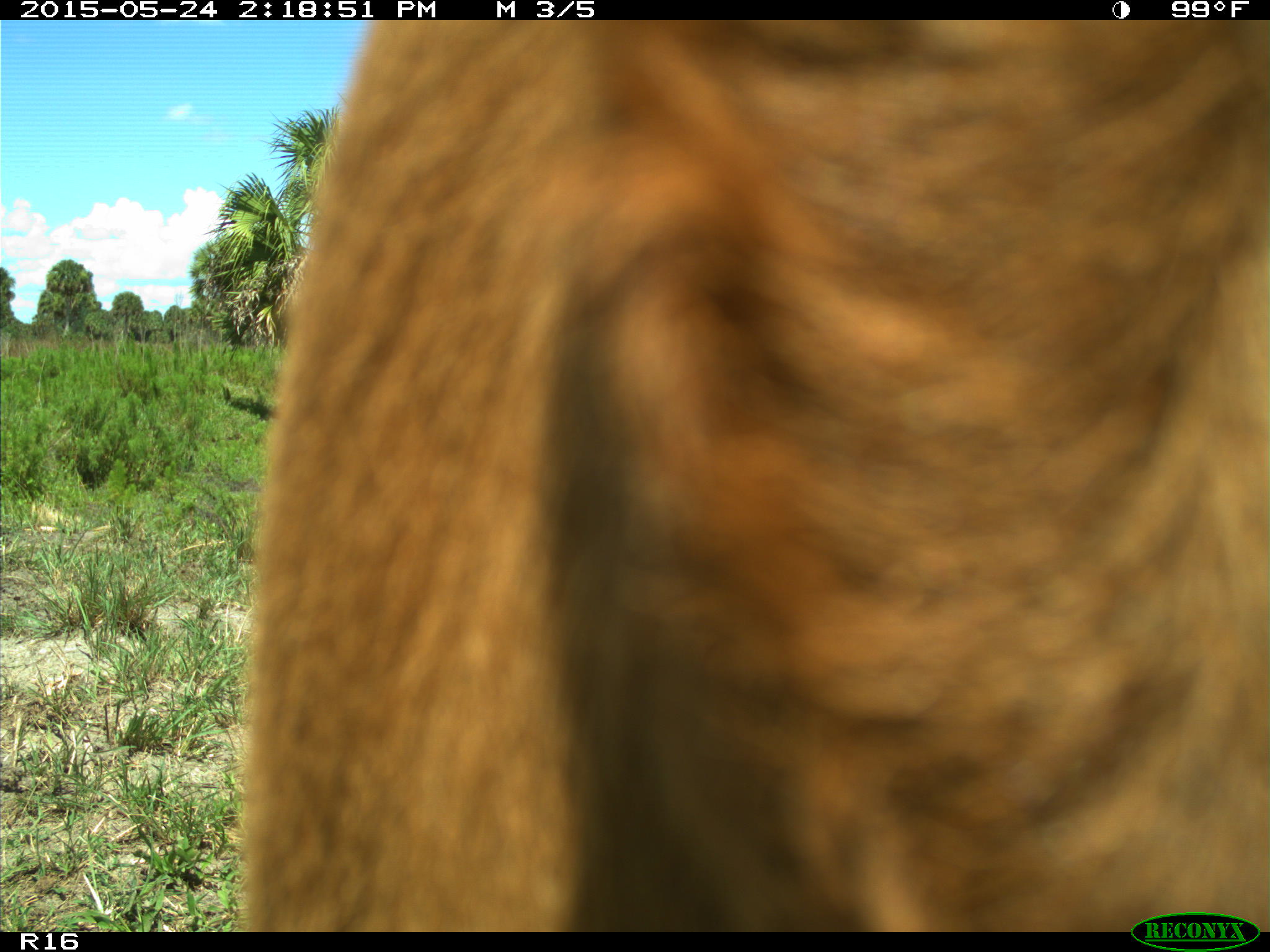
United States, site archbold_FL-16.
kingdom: Animalia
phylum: Chordata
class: Mammalia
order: Artiodactyla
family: Bovidae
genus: Bos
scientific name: Bos taurus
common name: domestic cow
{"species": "Bos taurus (domestic cow)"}